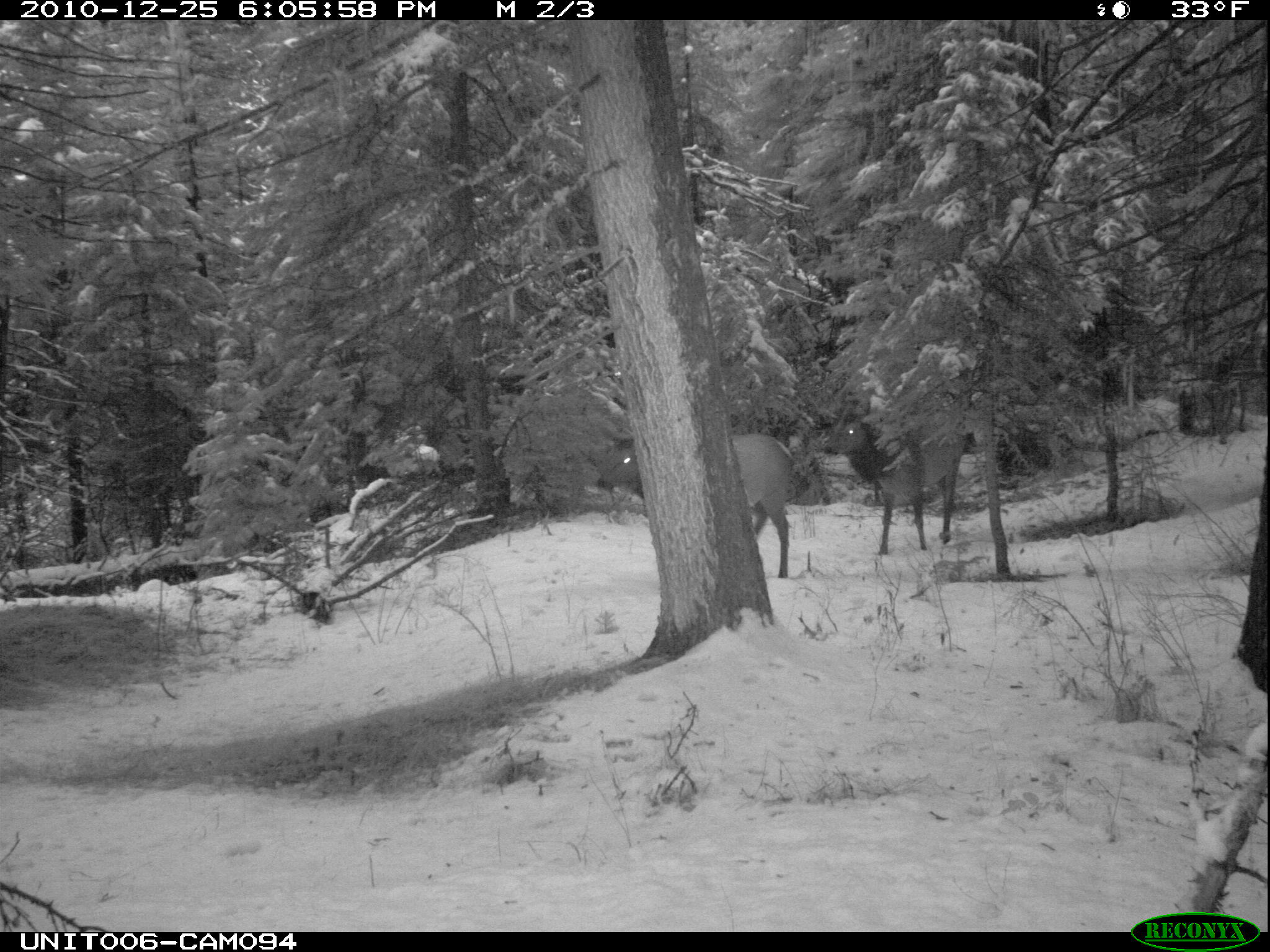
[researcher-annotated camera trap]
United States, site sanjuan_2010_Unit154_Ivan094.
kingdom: Animalia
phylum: Chordata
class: Mammalia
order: Artiodactyla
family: Cervidae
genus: Cervus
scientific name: Cervus elaphus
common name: red deer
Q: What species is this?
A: Cervus elaphus (red deer).